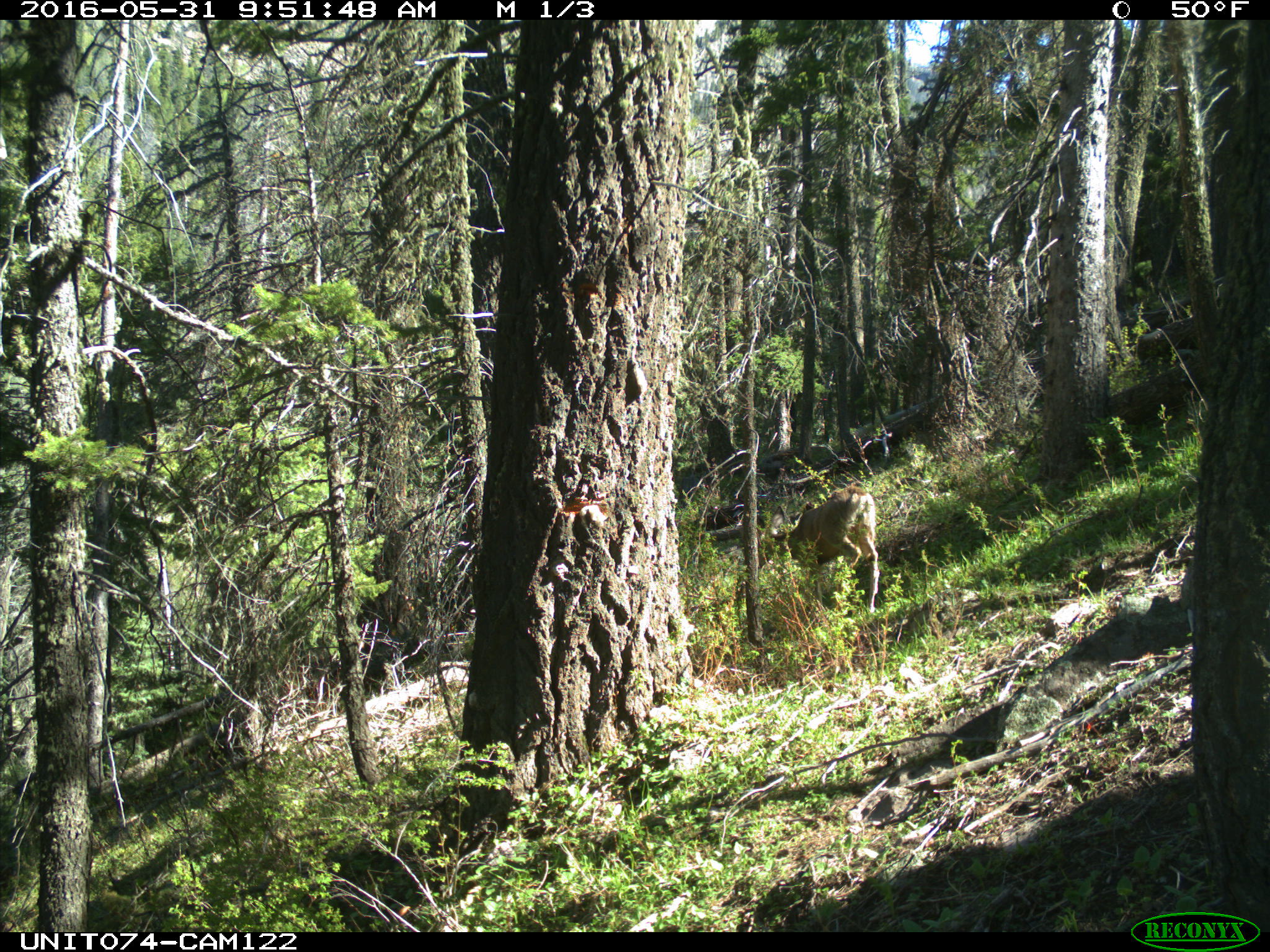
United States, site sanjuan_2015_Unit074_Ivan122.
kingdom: Animalia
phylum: Chordata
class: Mammalia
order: Artiodactyla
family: Cervidae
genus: Odocoileus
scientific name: Odocoileus hemionus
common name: mule deer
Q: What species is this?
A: Odocoileus hemionus (mule deer).